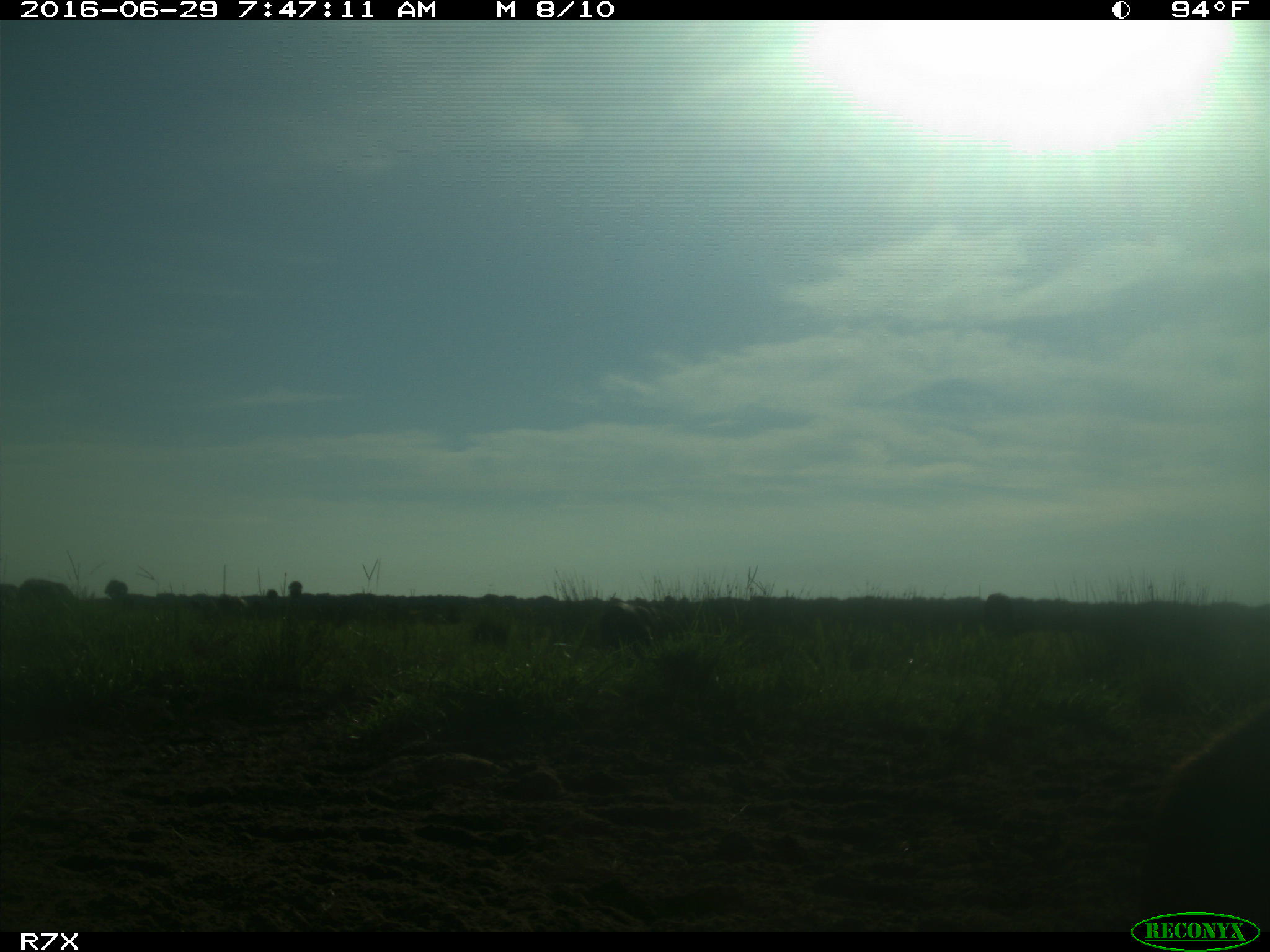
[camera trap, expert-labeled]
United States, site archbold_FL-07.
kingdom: Animalia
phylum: Chordata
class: Mammalia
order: Artiodactyla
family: Bovidae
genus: Bos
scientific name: Bos taurus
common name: domestic cow